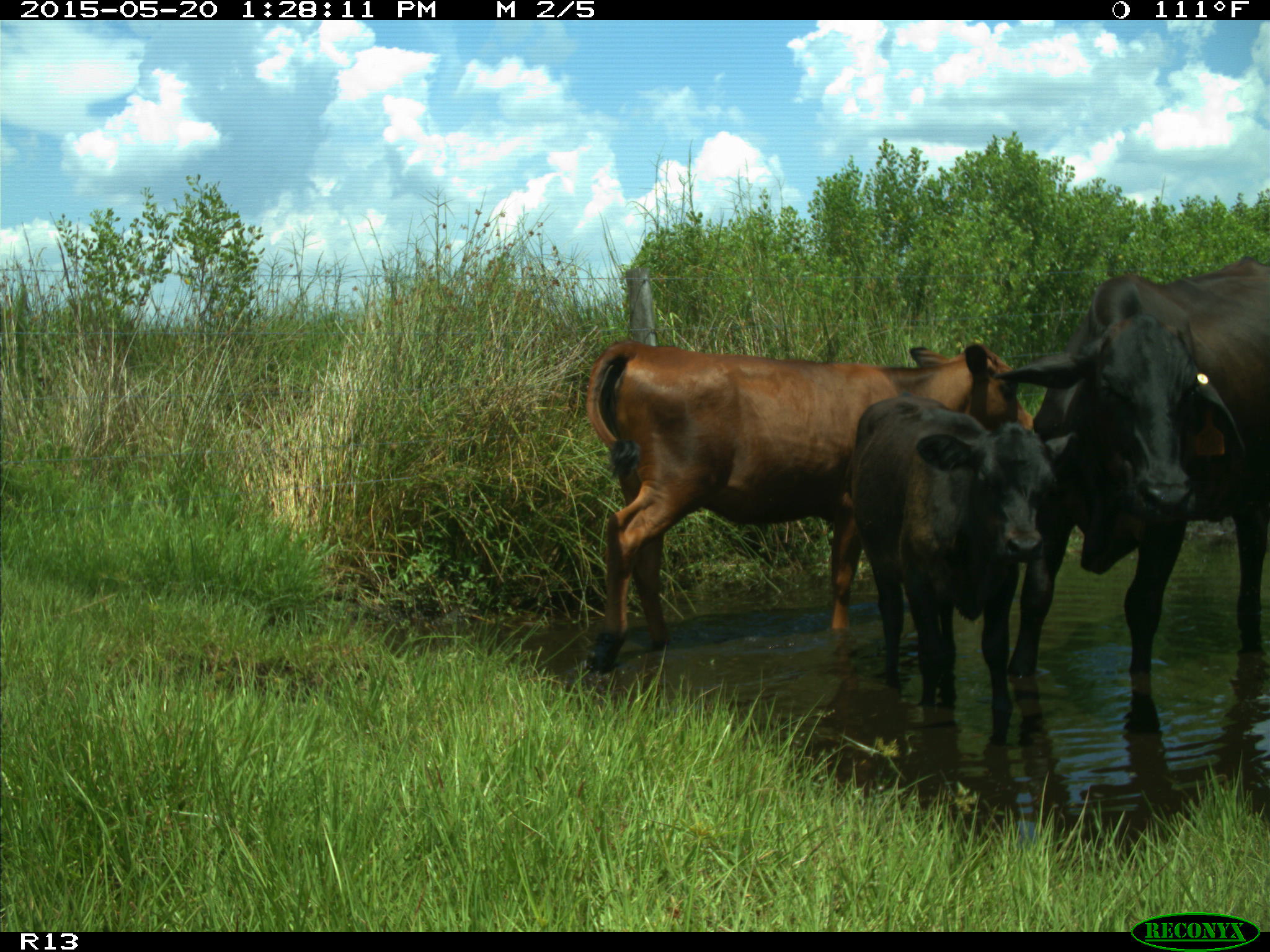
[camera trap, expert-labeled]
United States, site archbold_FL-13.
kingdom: Animalia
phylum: Chordata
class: Mammalia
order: Artiodactyla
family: Bovidae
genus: Bos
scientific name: Bos taurus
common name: domestic cow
Bos taurus (domestic cow).